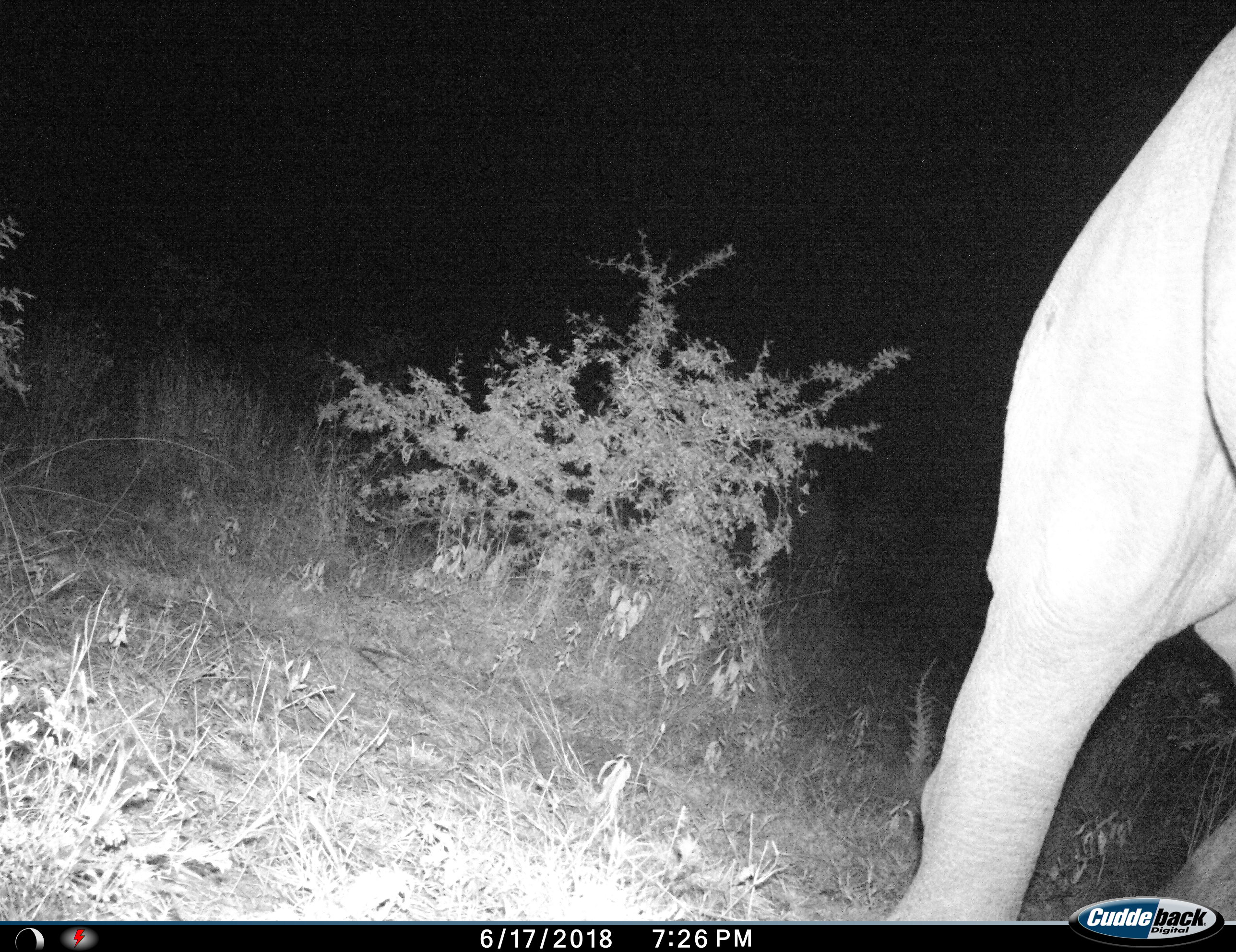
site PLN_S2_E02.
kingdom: Animalia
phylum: Chordata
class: Mammalia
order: Proboscidea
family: Elephantidae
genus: Loxodonta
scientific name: Loxodonta africana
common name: african bush elephant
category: elephant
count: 1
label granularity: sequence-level